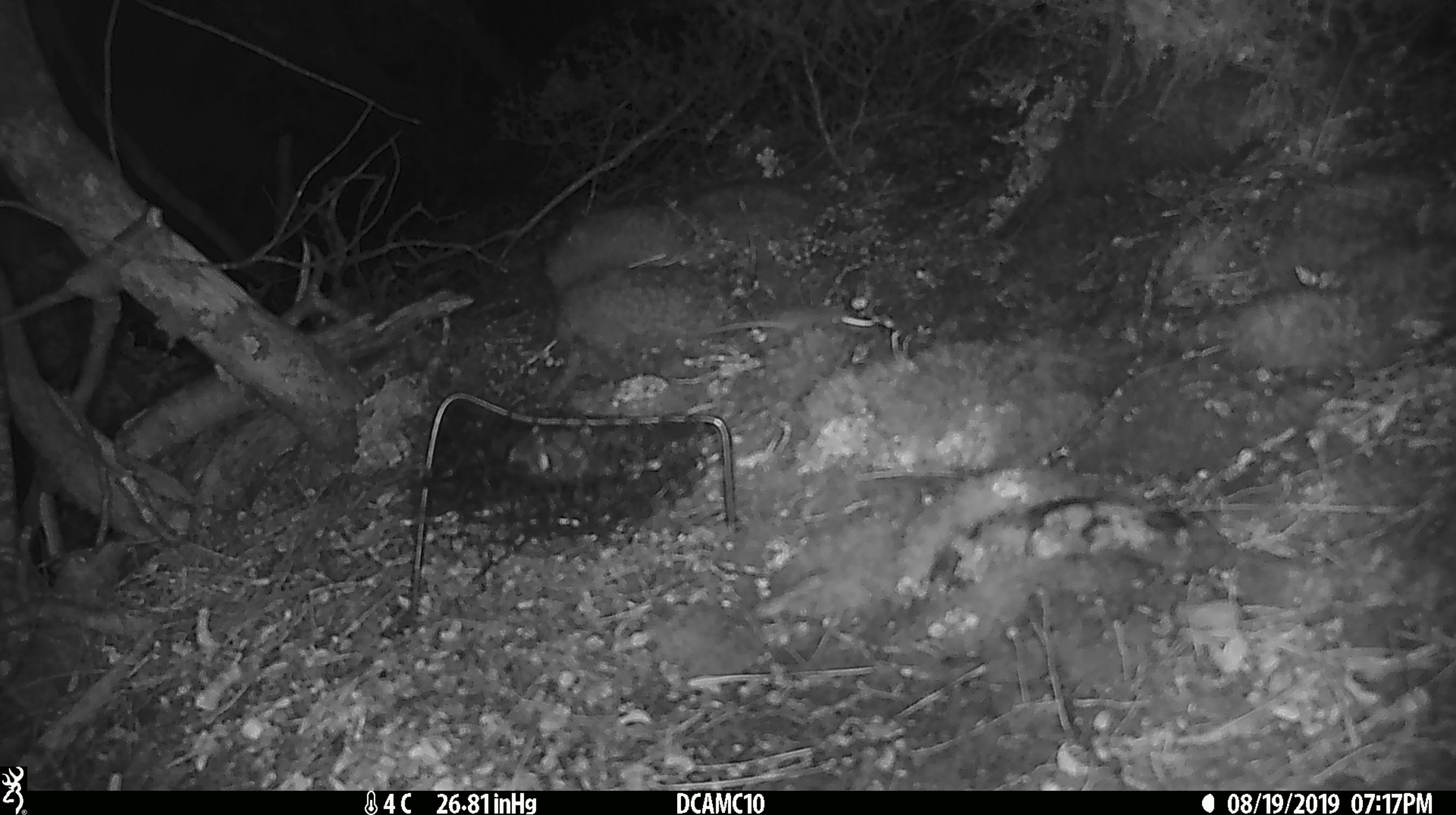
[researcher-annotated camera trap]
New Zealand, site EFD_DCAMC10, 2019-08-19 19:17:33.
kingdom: Animalia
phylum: Chordata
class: Mammalia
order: Rodentia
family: Muridae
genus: Mus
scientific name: Mus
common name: mouse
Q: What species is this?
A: Mouse (Mus).